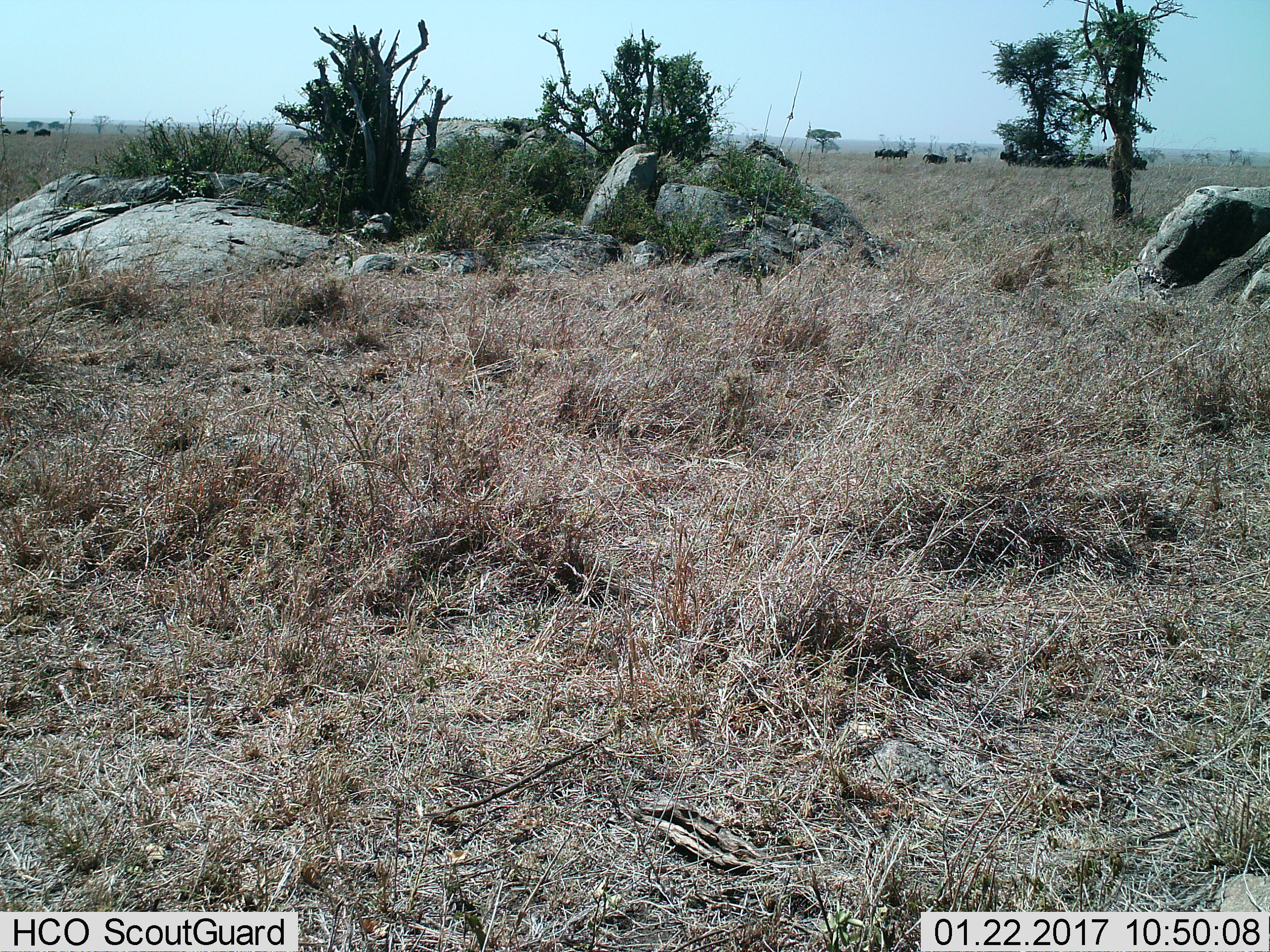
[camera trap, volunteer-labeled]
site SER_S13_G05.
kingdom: Animalia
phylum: Chordata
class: Mammalia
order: Artiodactyla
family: Bovidae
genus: Connochaetes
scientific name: Connochaetes taurinus taurinus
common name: blue wildebeest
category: wildebeestblue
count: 11-50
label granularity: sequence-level